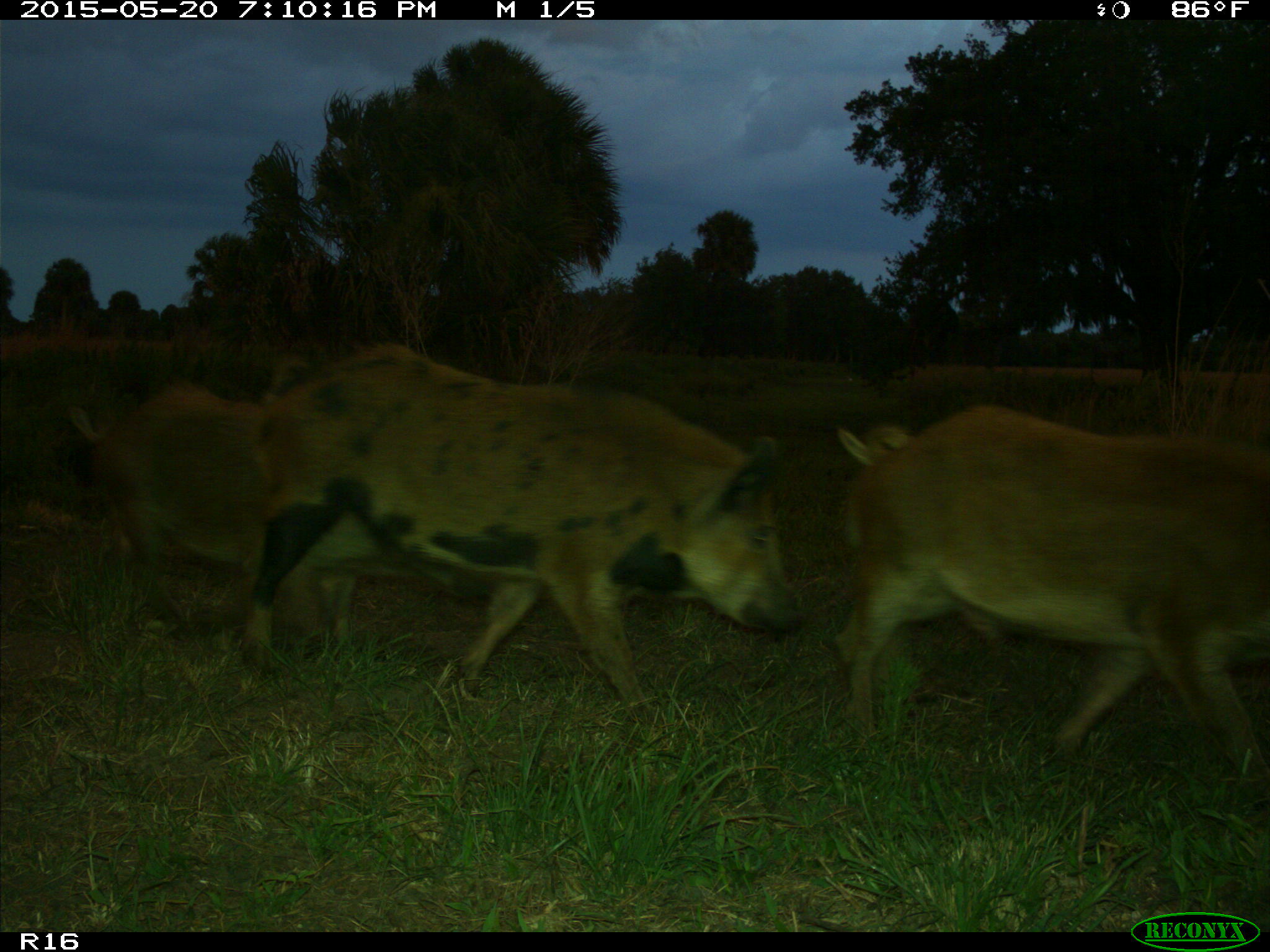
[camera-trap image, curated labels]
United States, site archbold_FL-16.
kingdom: Animalia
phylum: Chordata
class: Mammalia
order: Artiodactyla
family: Suidae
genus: Sus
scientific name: Sus scrofa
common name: wild boar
Sus scrofa (wild boar).